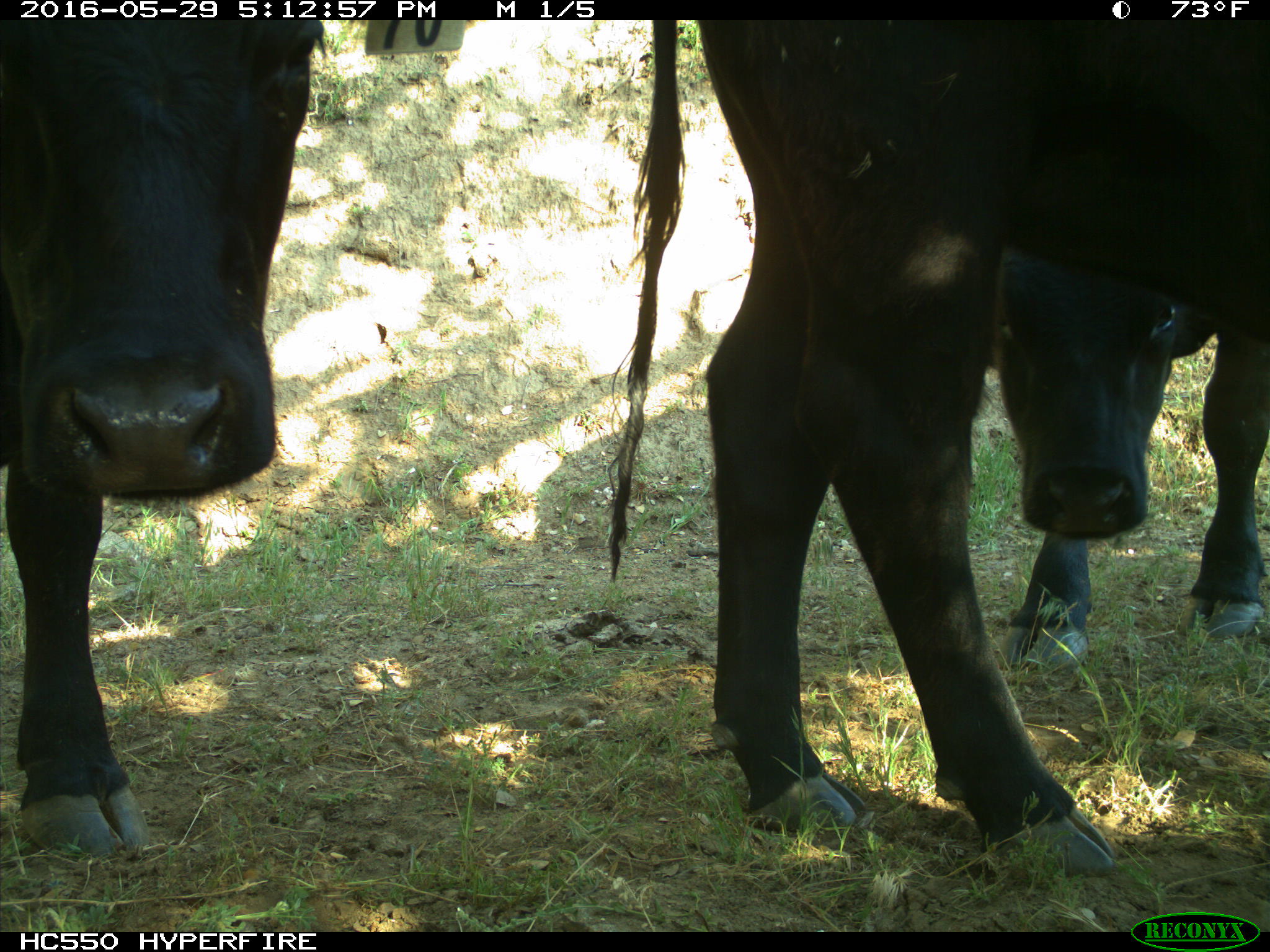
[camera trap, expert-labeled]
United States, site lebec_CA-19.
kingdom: Animalia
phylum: Chordata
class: Mammalia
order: Artiodactyla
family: Bovidae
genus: Bos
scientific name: Bos taurus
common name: domestic cow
Bos taurus (domestic cow).